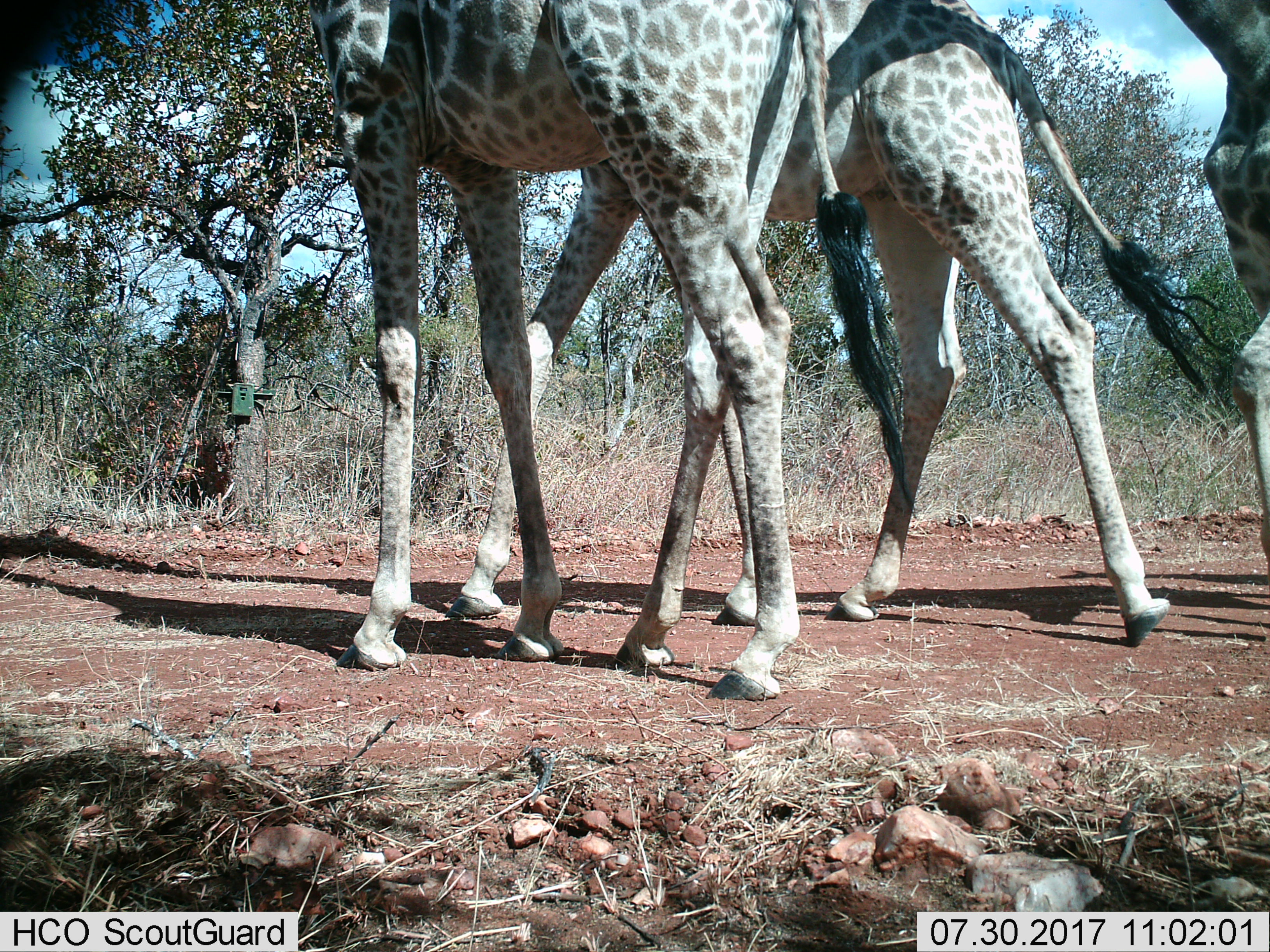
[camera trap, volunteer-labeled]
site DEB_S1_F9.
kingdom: Animalia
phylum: Chordata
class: Mammalia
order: Artiodactyla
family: Giraffidae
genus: Giraffa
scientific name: Giraffa camelopardalis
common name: giraffe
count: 3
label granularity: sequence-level